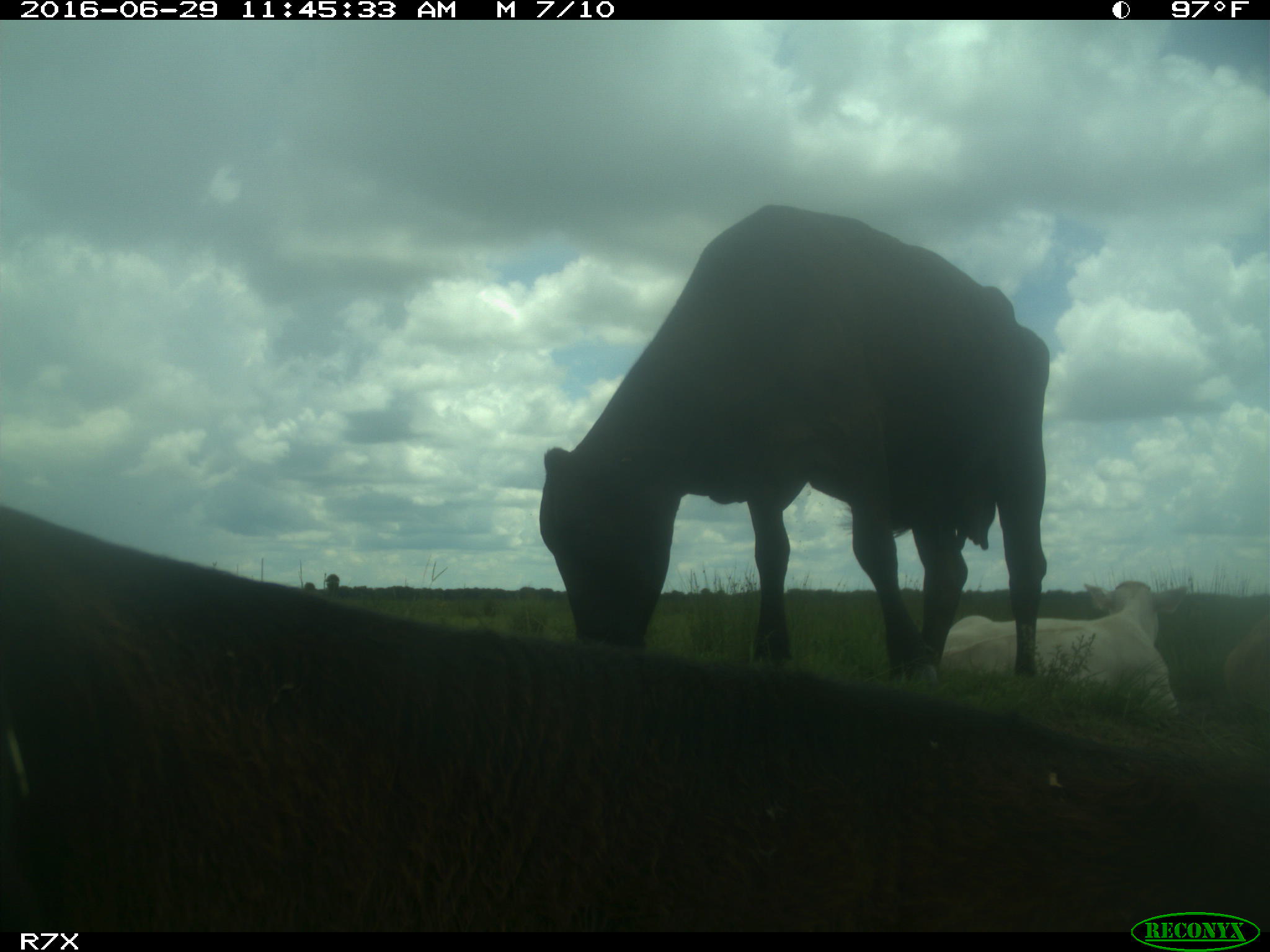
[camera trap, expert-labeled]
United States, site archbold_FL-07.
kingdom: Animalia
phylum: Chordata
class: Mammalia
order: Artiodactyla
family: Bovidae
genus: Bos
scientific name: Bos taurus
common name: domestic cow